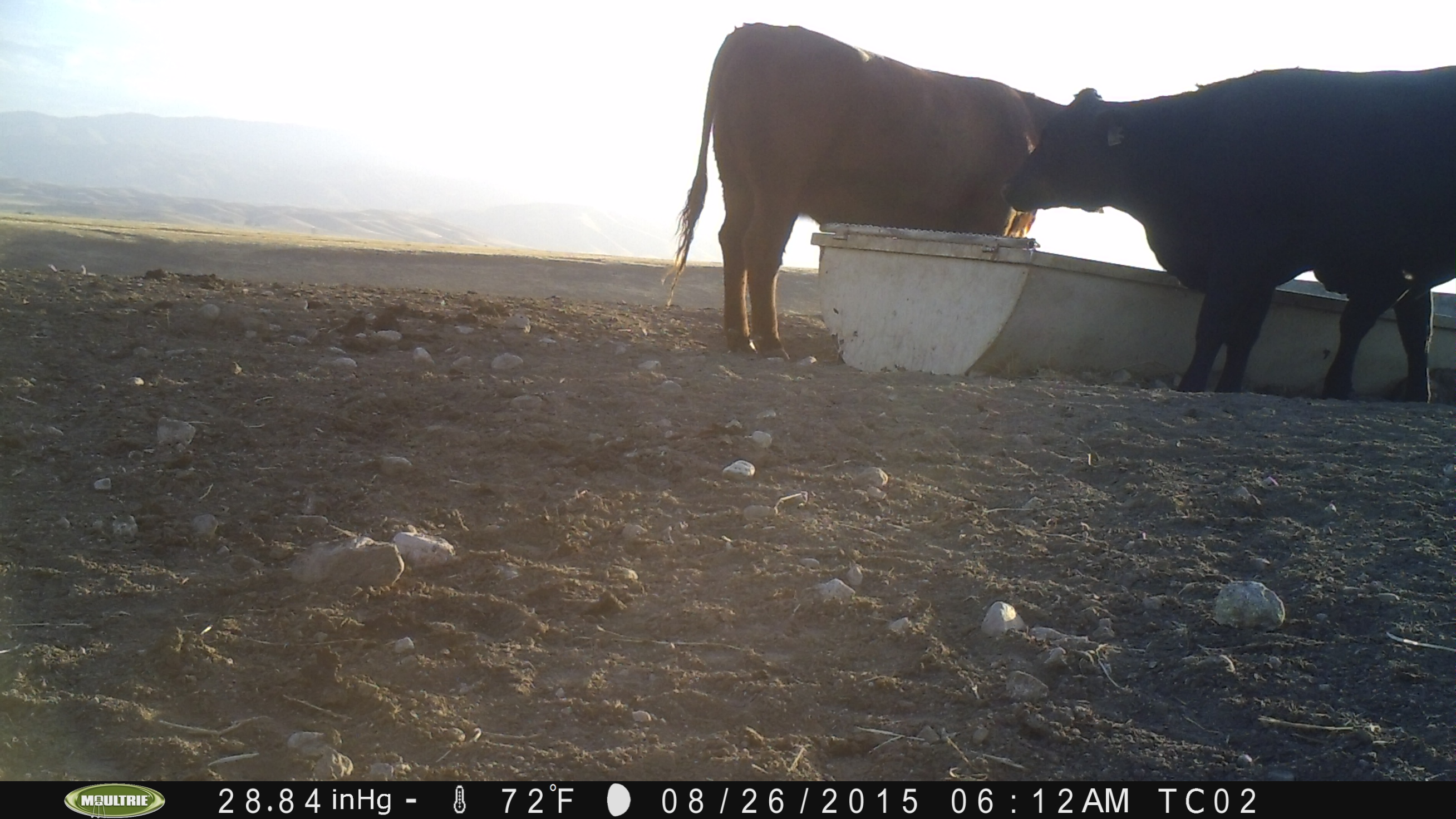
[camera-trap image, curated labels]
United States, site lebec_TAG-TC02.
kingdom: Animalia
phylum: Chordata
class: Mammalia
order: Artiodactyla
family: Bovidae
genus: Bos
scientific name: Bos taurus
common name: domestic cow